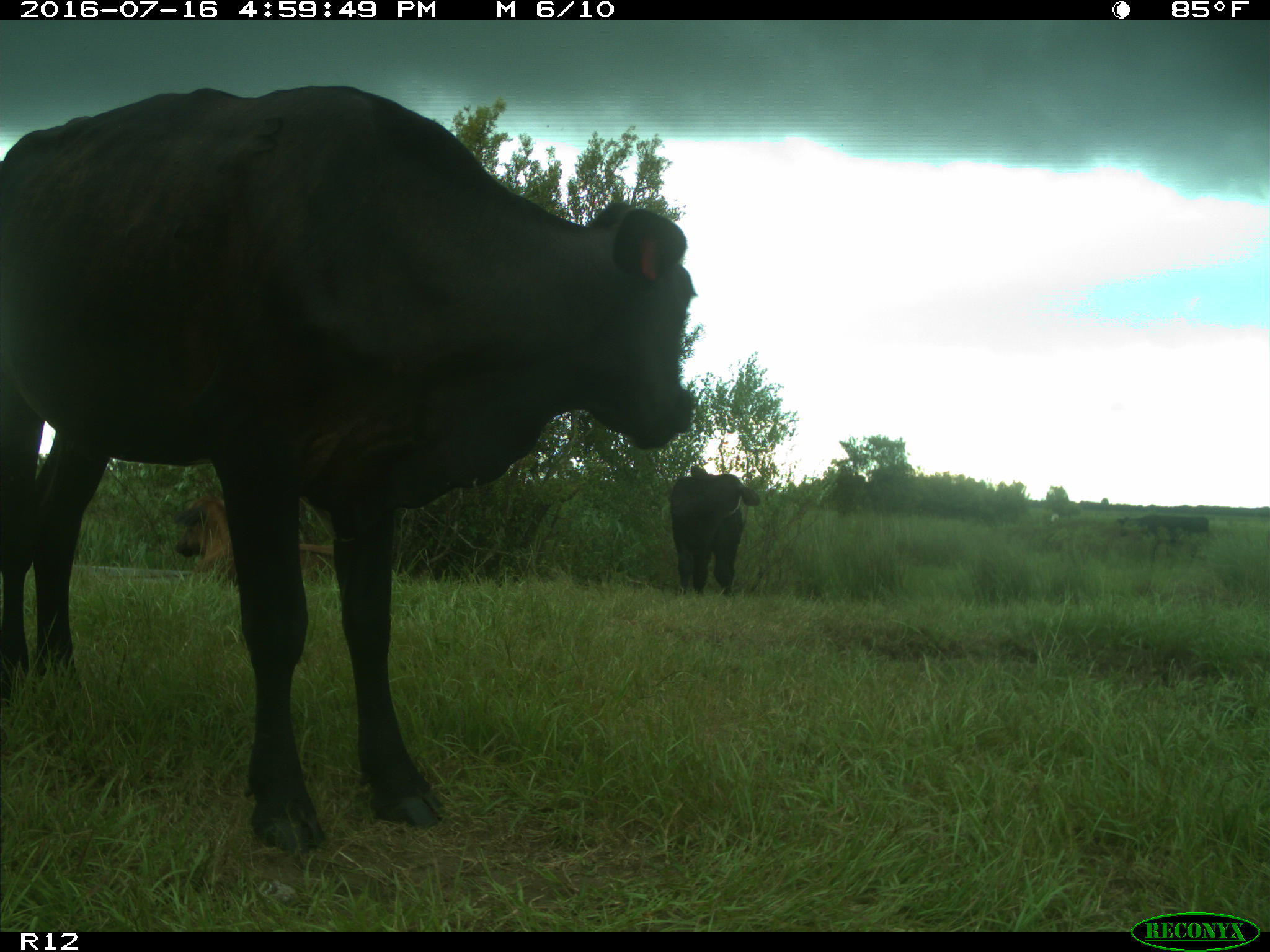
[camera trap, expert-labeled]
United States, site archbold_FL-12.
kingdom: Animalia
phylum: Chordata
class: Mammalia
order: Artiodactyla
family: Bovidae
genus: Bos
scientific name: Bos taurus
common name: domestic cow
Bos taurus (domestic cow).